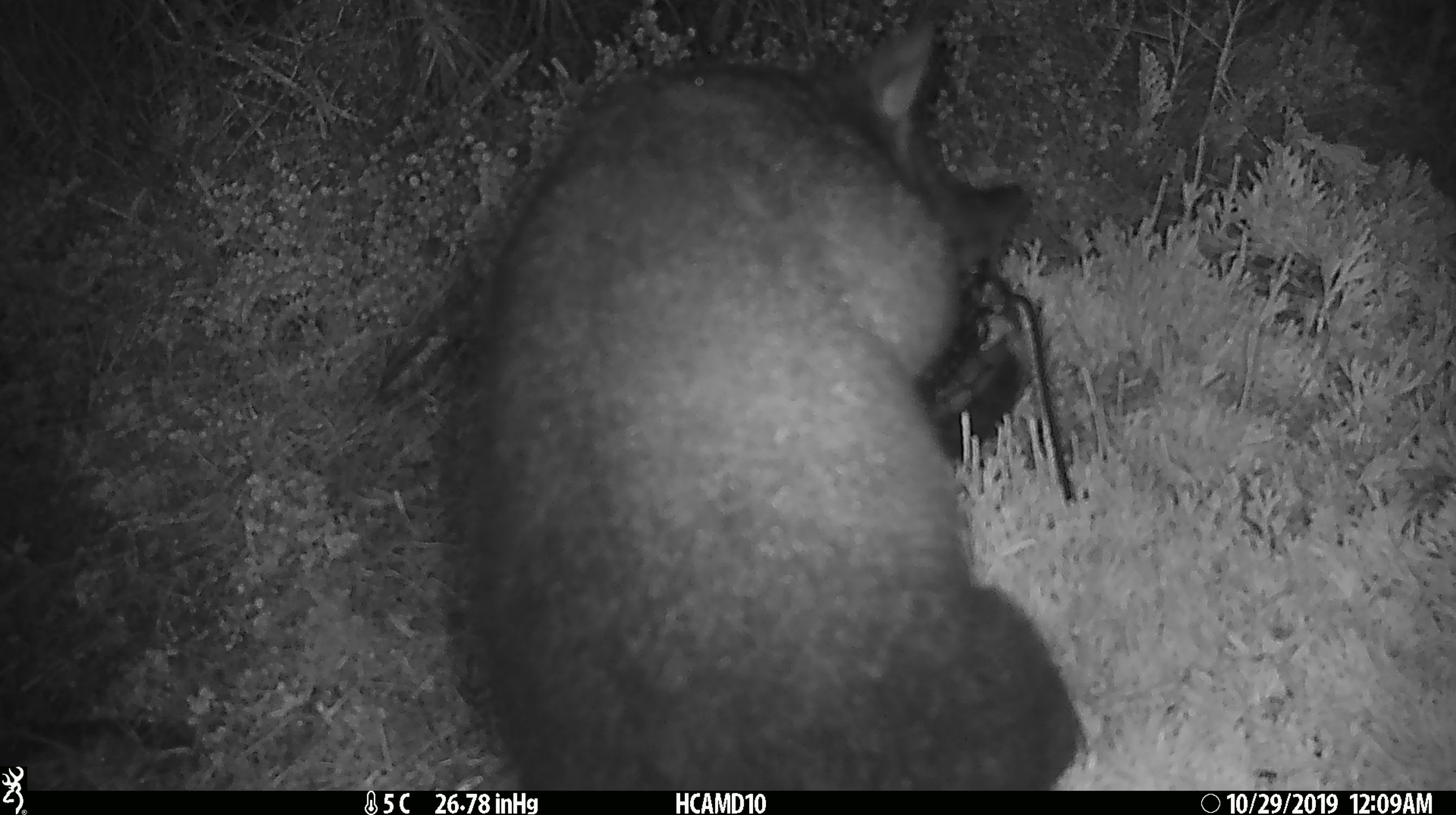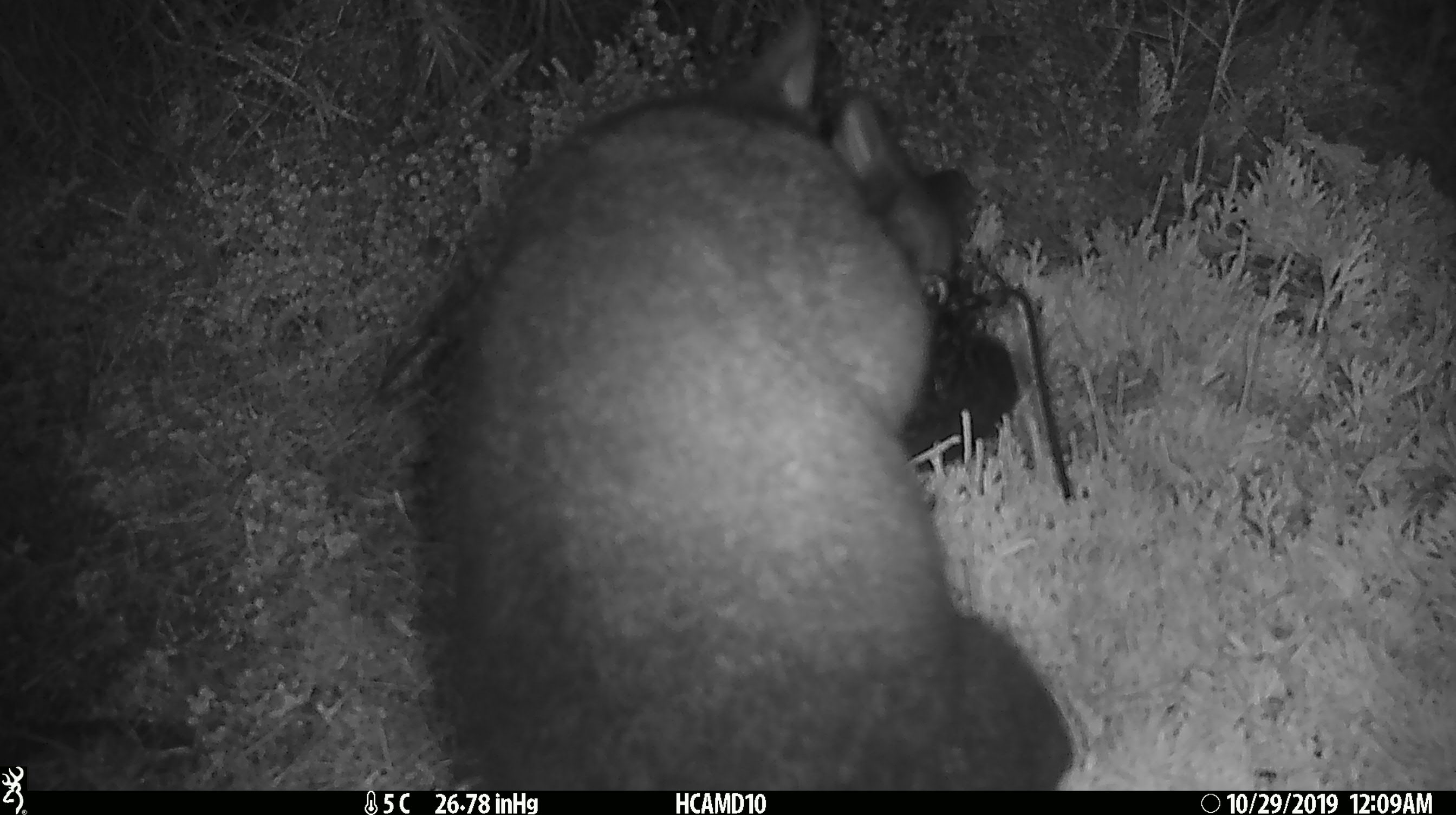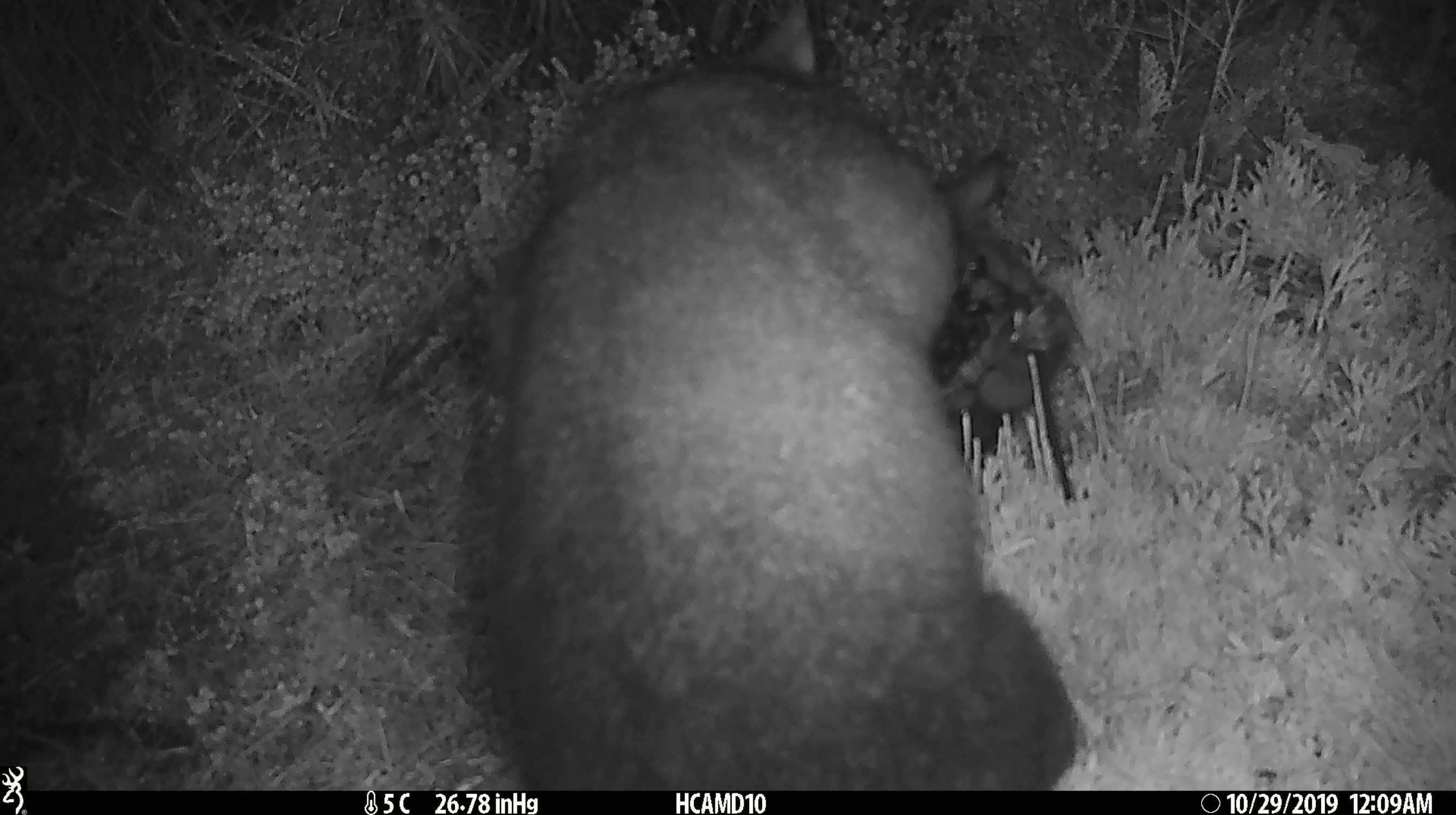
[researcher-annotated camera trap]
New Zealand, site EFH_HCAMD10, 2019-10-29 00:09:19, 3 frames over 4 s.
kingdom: Animalia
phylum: Chordata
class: Mammalia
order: Diprotodontia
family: Phalangeridae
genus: Trichosurus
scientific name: Trichosurus vulpecula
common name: common brushtail possum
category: possum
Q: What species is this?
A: Possum (common brushtail possum) (Trichosurus vulpecula).